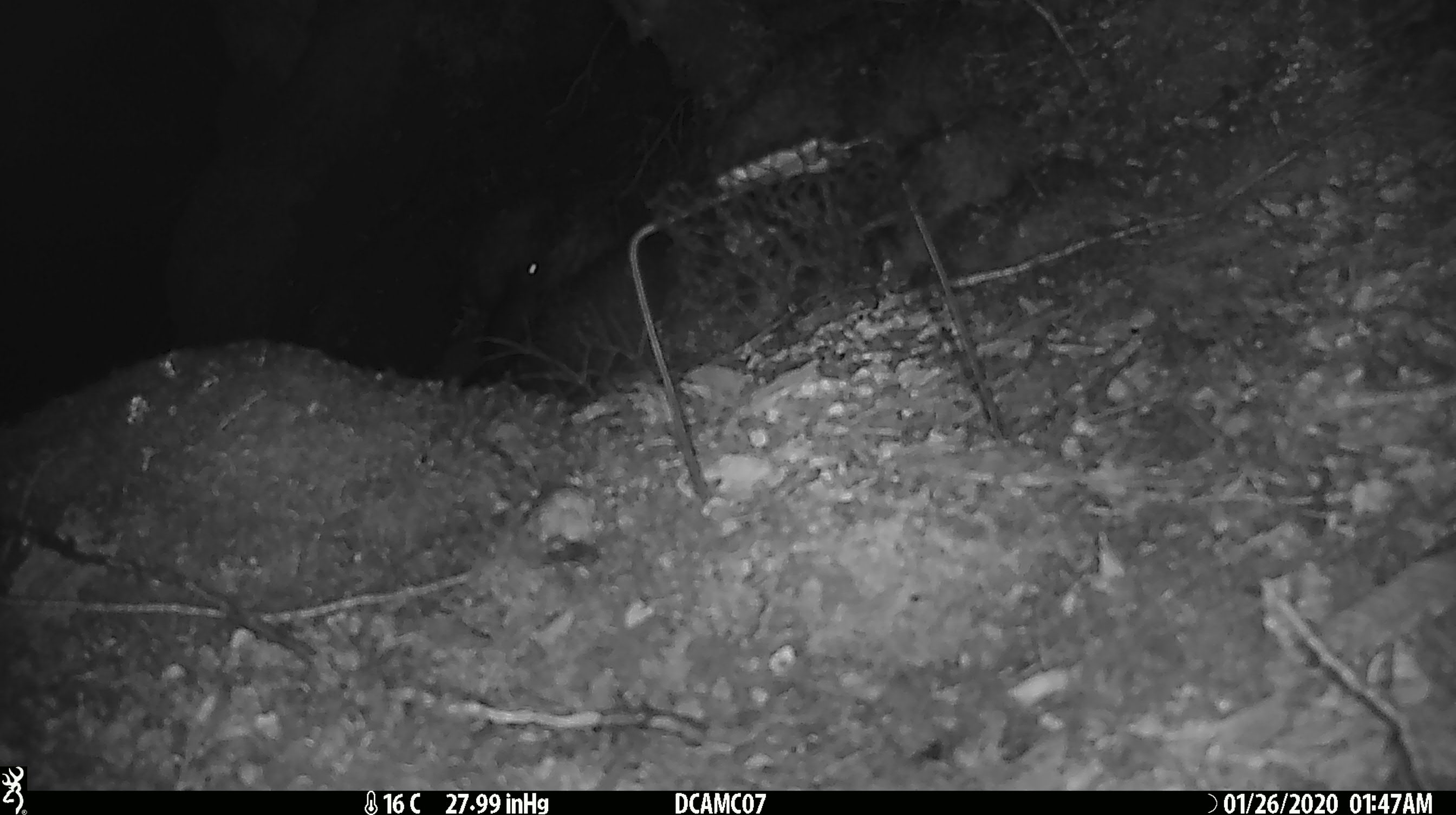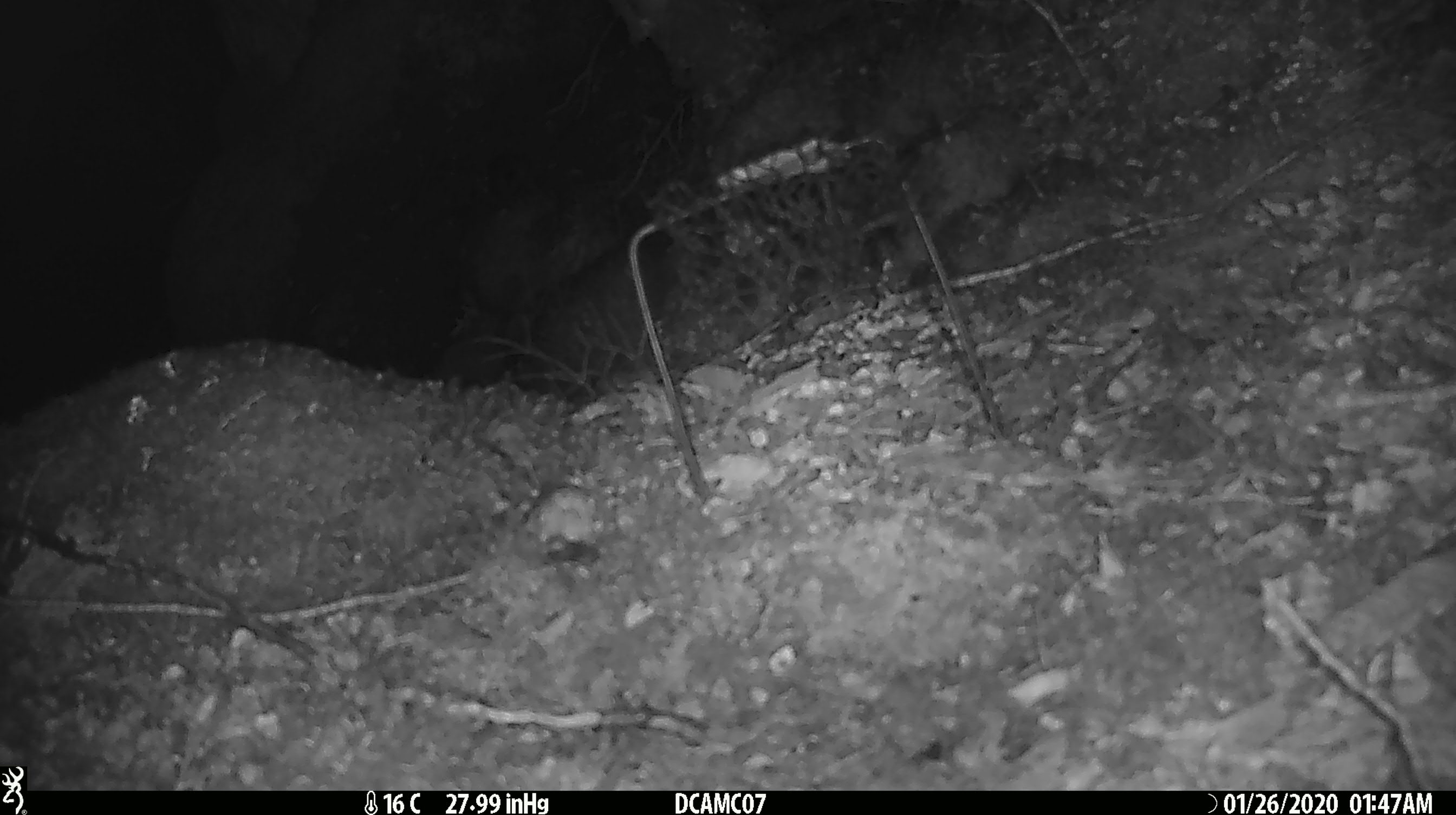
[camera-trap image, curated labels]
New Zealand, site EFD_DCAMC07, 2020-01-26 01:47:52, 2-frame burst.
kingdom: Animalia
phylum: Chordata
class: Mammalia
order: Rodentia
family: Muridae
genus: Rattus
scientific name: Rattus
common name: rat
Rat (Rattus).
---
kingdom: Animalia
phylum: Chordata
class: Mammalia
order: Rodentia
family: Muridae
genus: Mus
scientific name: Mus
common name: mouse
Mouse (Mus).